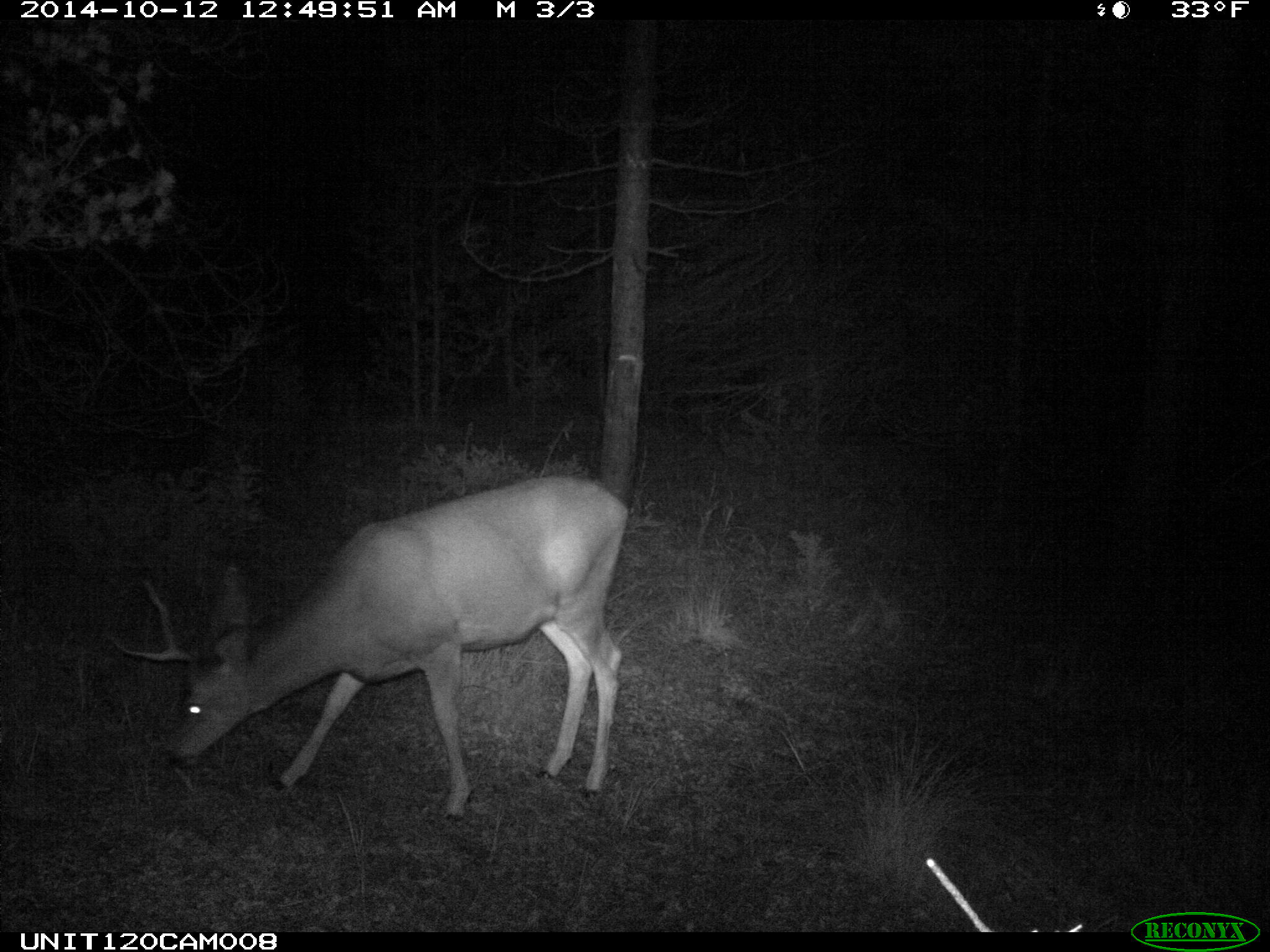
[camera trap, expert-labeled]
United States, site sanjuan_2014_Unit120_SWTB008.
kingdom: Animalia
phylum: Chordata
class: Mammalia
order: Artiodactyla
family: Cervidae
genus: Odocoileus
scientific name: Odocoileus hemionus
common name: mule deer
Odocoileus hemionus (mule deer).